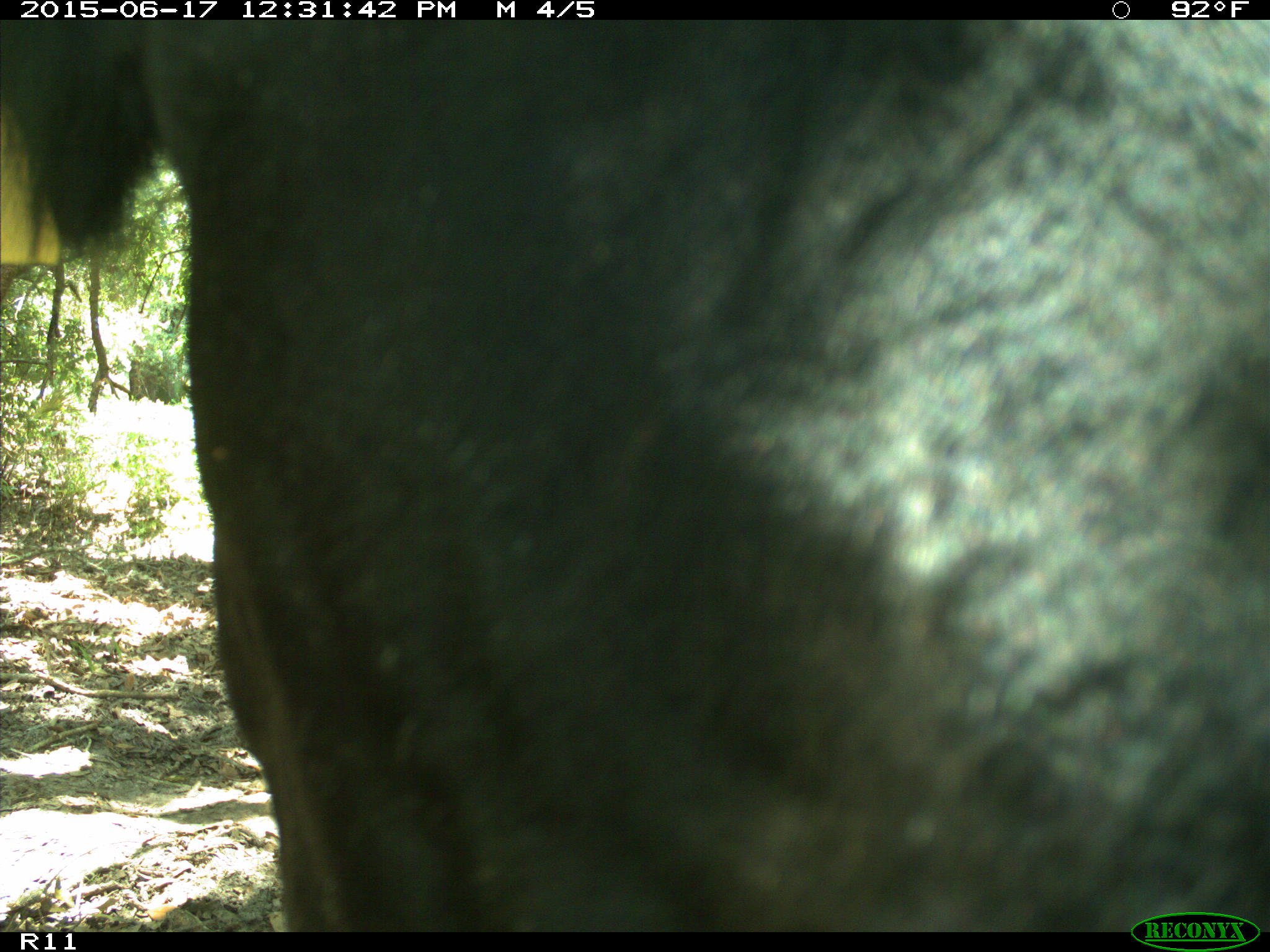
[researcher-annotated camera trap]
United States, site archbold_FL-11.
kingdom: Animalia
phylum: Chordata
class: Mammalia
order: Artiodactyla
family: Bovidae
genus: Bos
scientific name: Bos taurus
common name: domestic cow